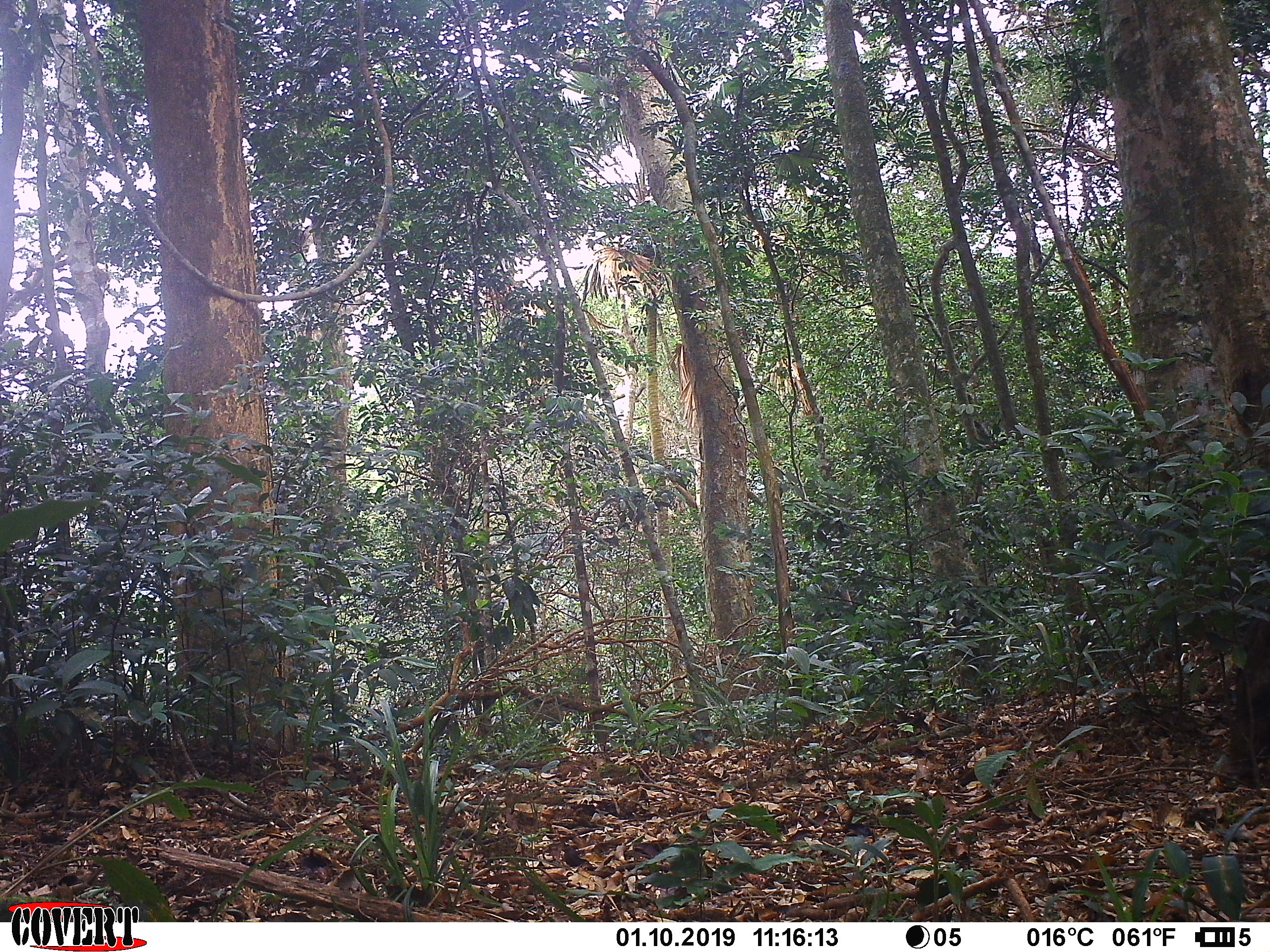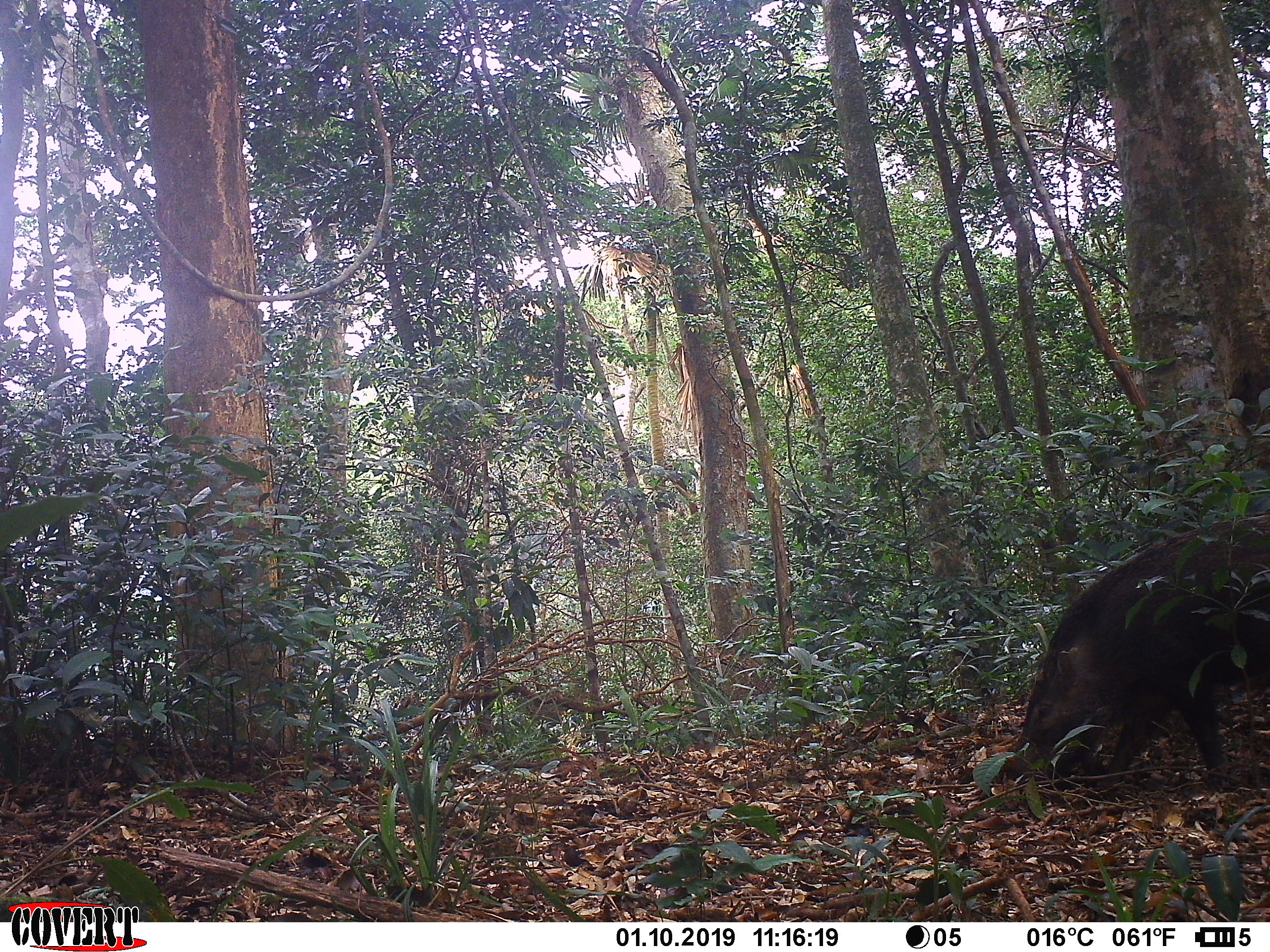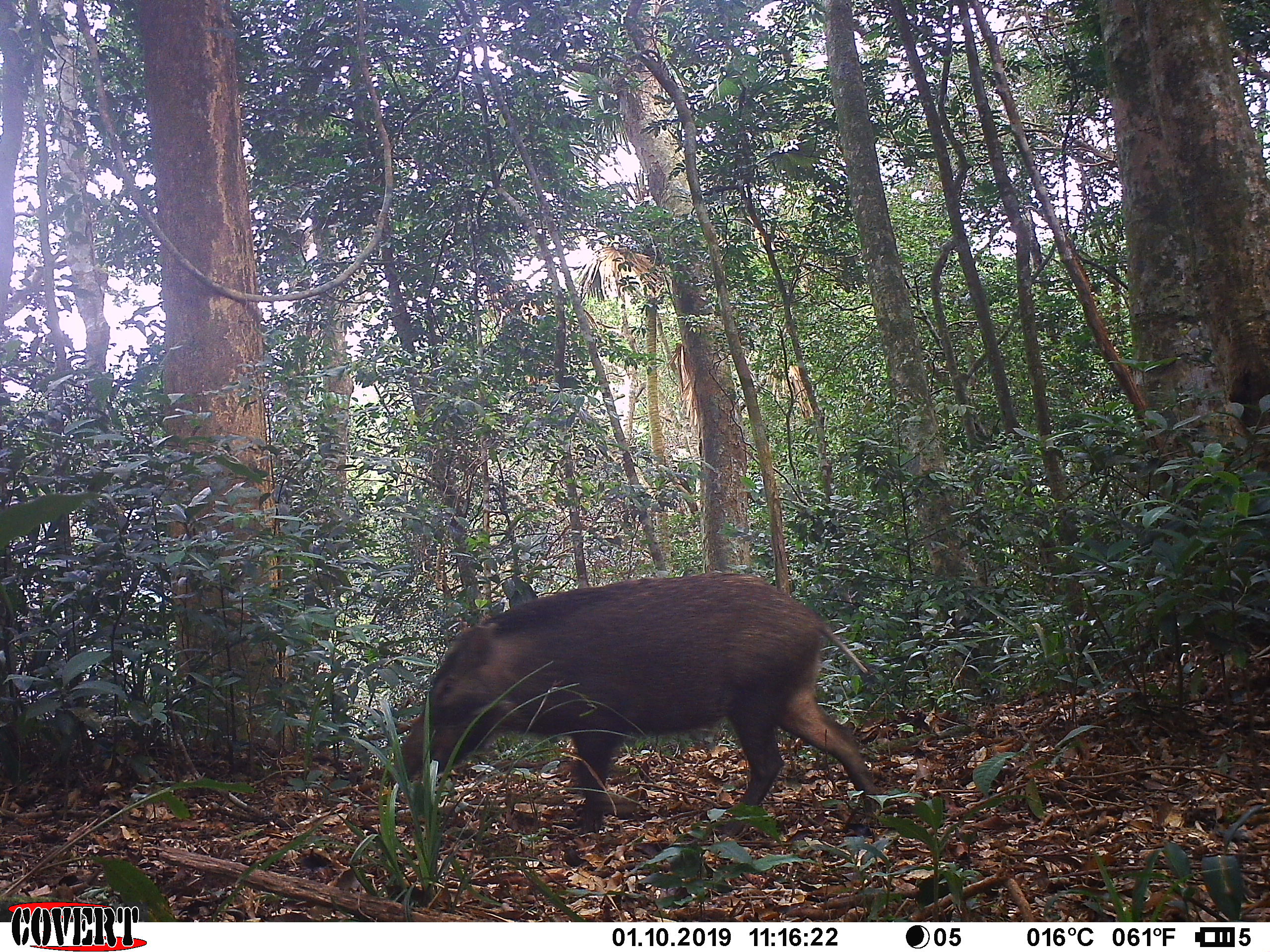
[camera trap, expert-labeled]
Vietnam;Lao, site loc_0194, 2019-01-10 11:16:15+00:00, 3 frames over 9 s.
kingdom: Animalia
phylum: Chordata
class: Mammalia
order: Artiodactyla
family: Suidae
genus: Sus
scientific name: Sus scrofa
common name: eurasian wild pig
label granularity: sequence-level